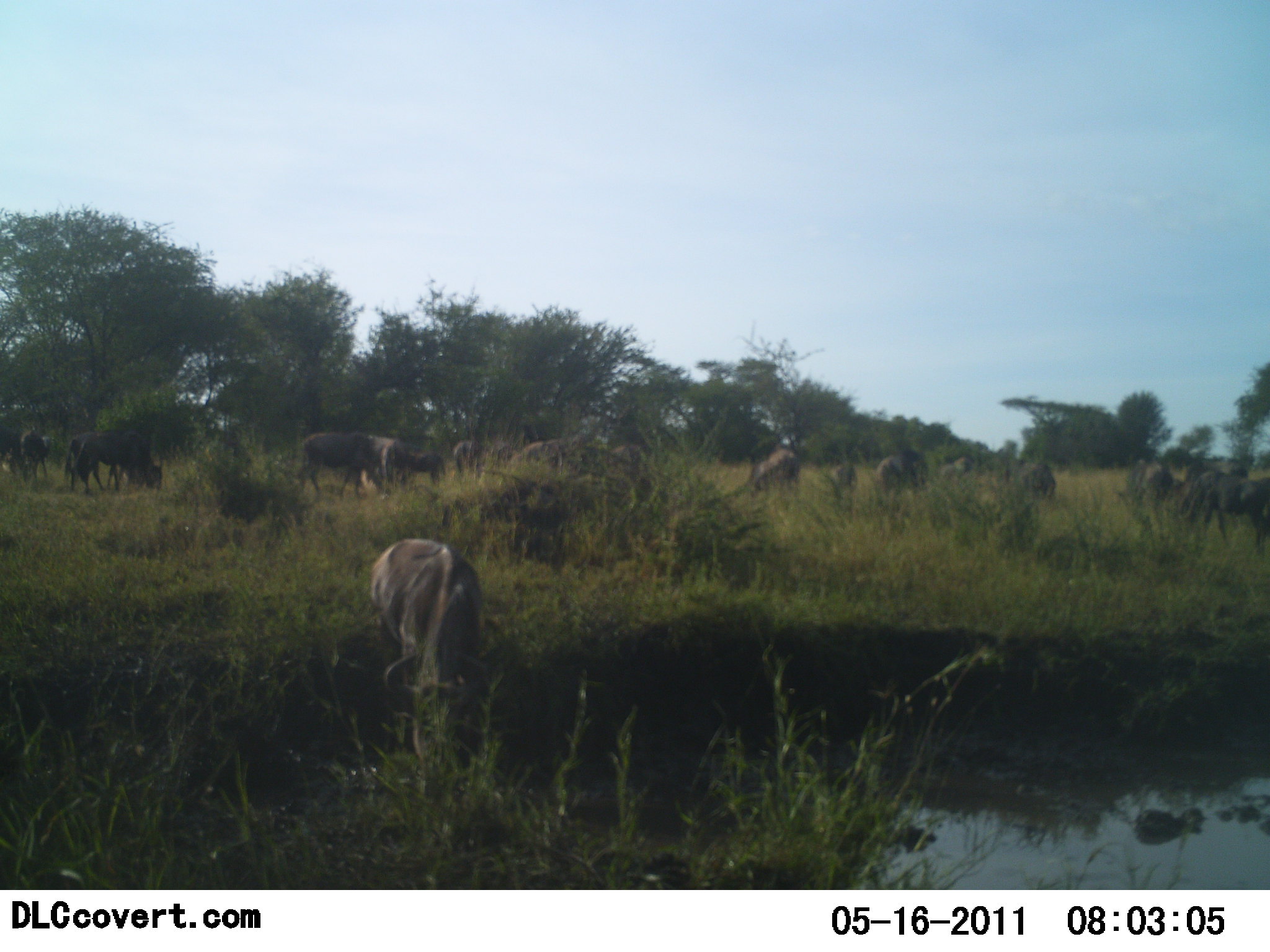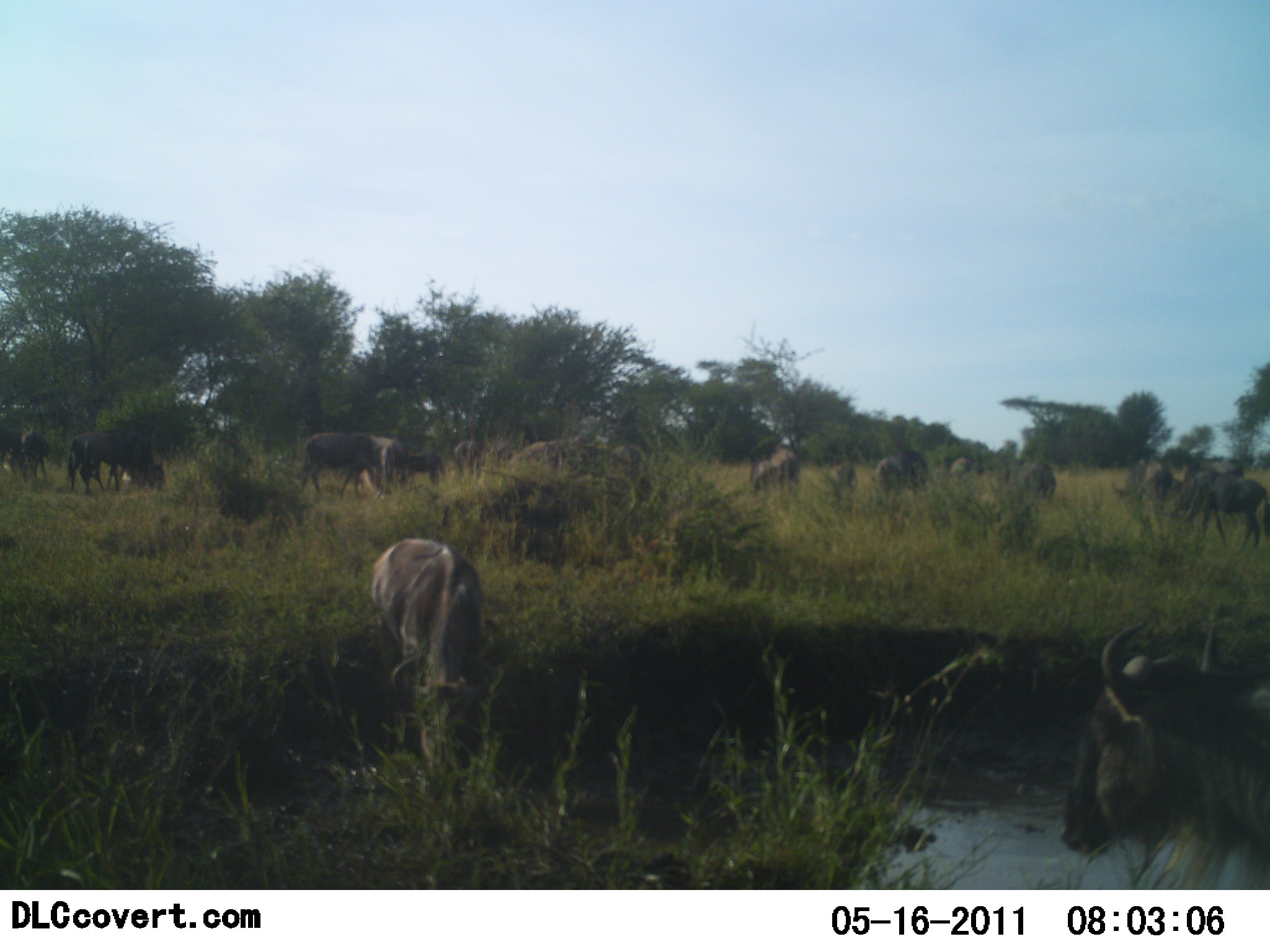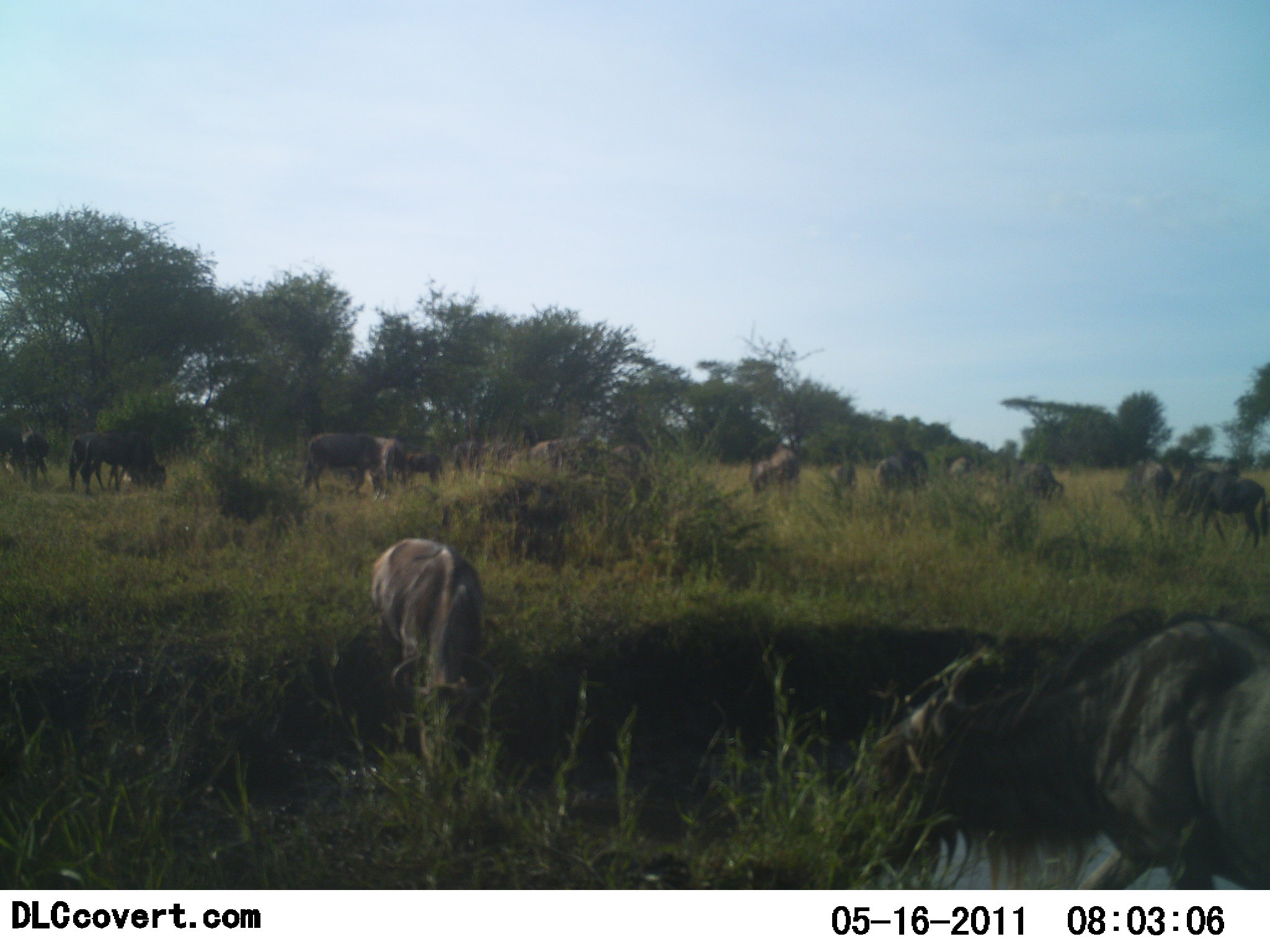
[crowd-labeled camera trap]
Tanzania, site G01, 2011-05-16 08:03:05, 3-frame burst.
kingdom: Animalia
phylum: Chordata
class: Mammalia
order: Artiodactyla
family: Bovidae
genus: Connochaetes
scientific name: Connochaetes taurinus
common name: blue wildebeest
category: wildebeest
Wildebeest (blue wildebeest) (Connochaetes taurinus), count 11-50. Behavior (volunteer vote fractions): standing 18%, resting 9%, moving 45%, interacting 0%. Young present (vote fraction): 0%. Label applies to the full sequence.